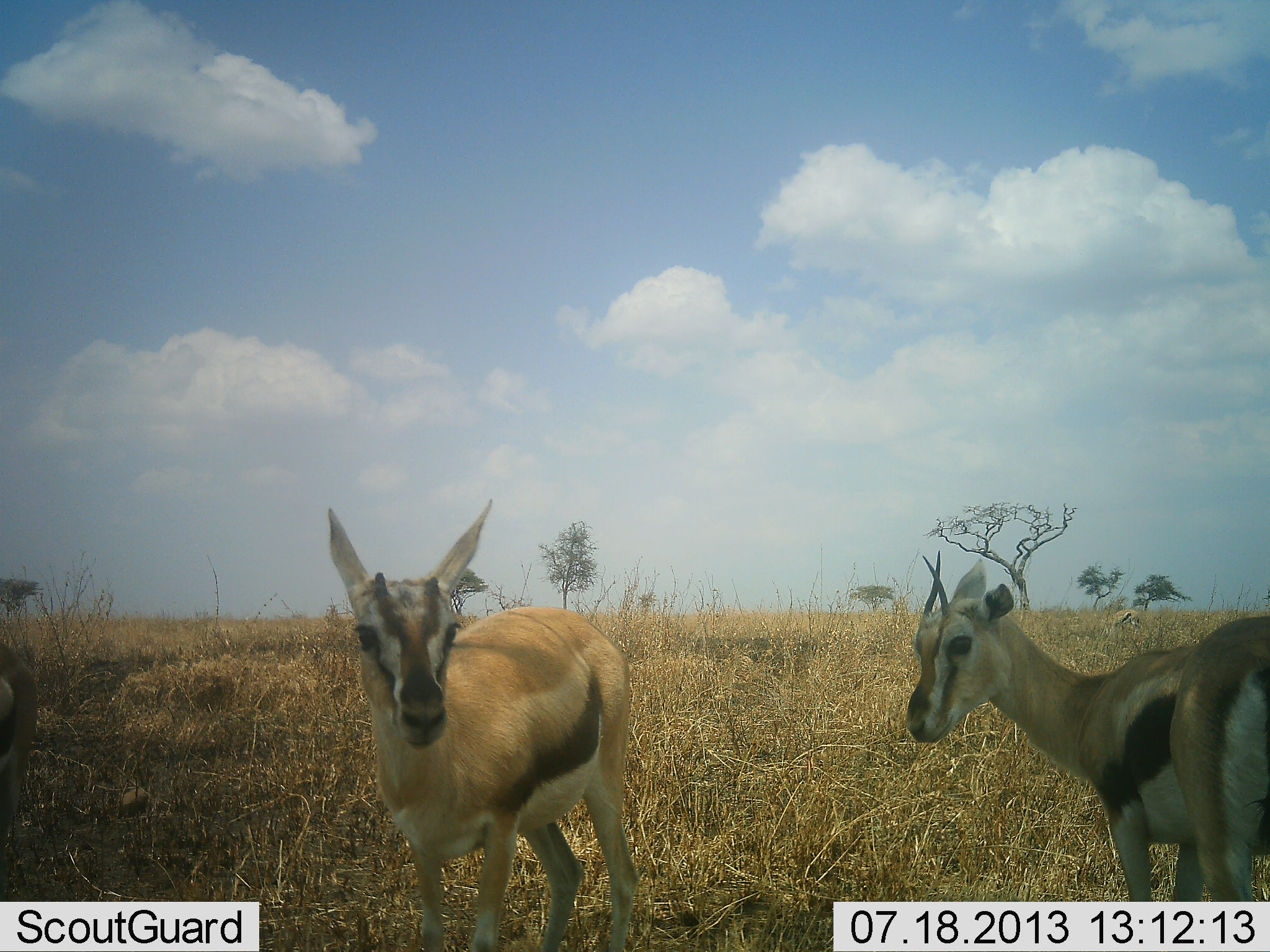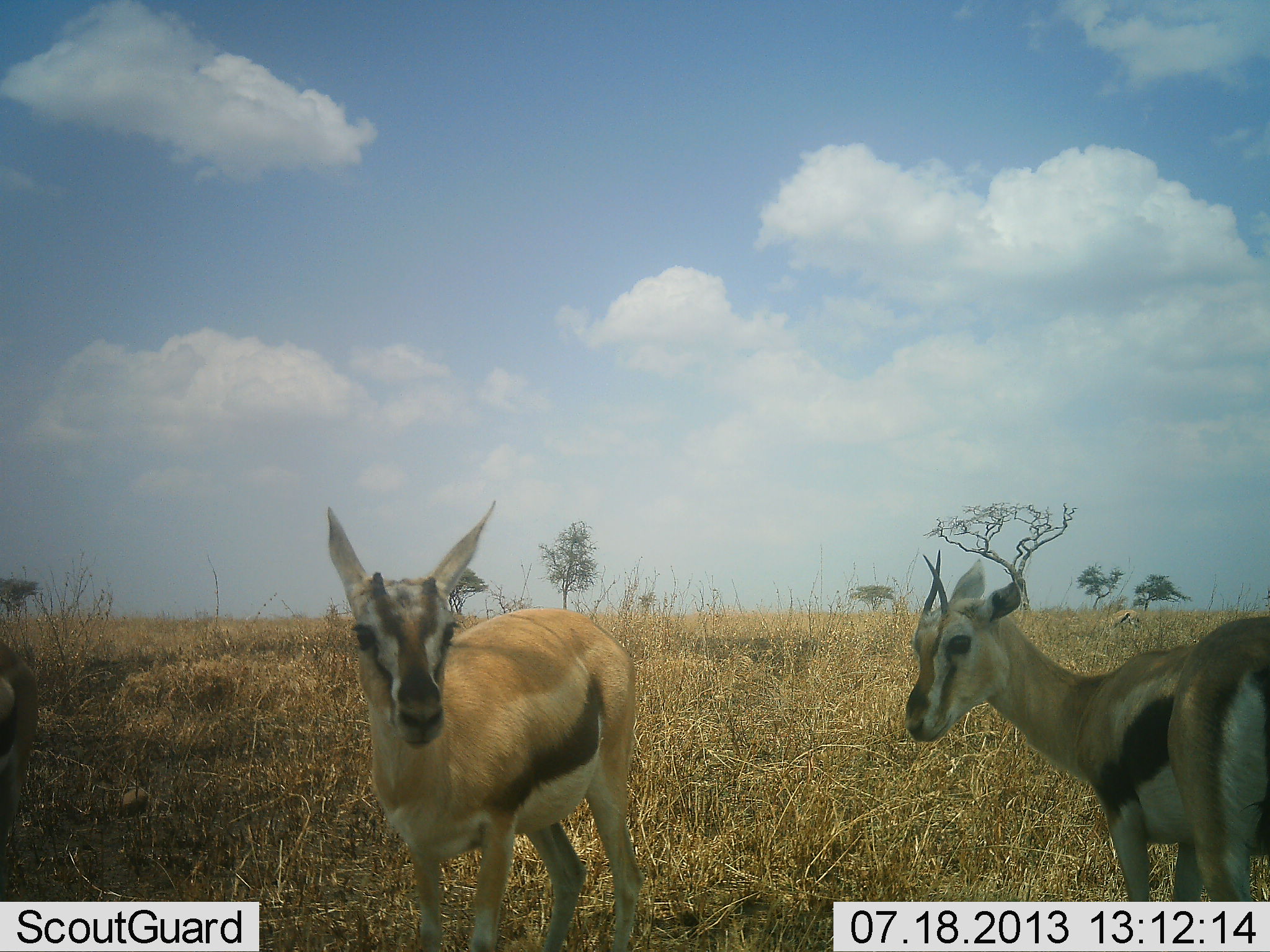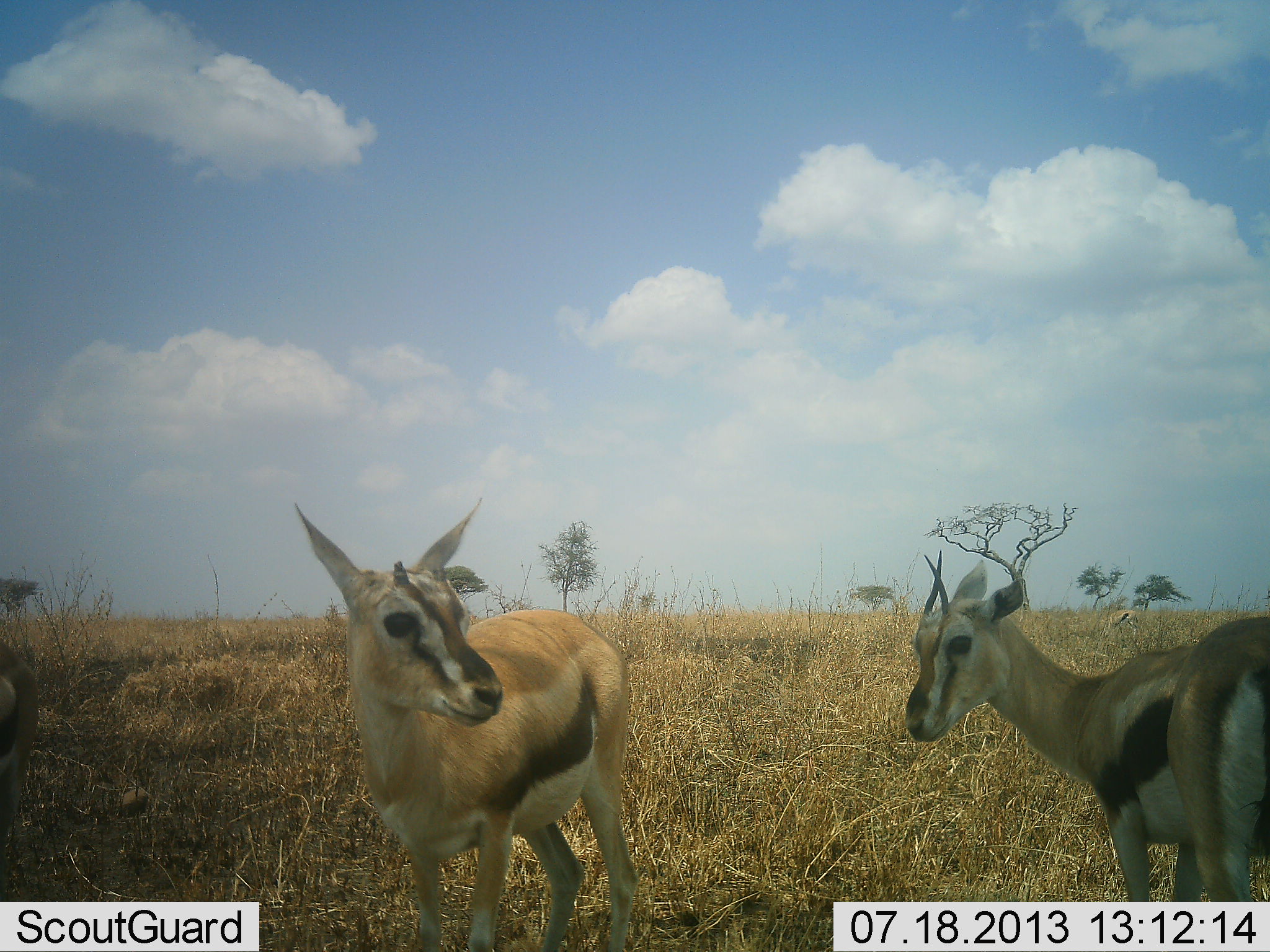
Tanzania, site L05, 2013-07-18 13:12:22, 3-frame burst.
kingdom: Animalia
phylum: Chordata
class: Mammalia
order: Artiodactyla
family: Bovidae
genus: Eudorcas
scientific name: Eudorcas thomsonii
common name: thomson's gazelle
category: gazellethomsons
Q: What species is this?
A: Gazellethomsons (thomson's gazelle) (Eudorcas thomsonii).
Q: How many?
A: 3.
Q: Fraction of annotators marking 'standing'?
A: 100%.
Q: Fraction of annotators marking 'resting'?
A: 0%.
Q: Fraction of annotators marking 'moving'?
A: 0%.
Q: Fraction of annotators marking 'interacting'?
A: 0%.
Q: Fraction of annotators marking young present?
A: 20%.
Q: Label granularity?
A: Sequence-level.